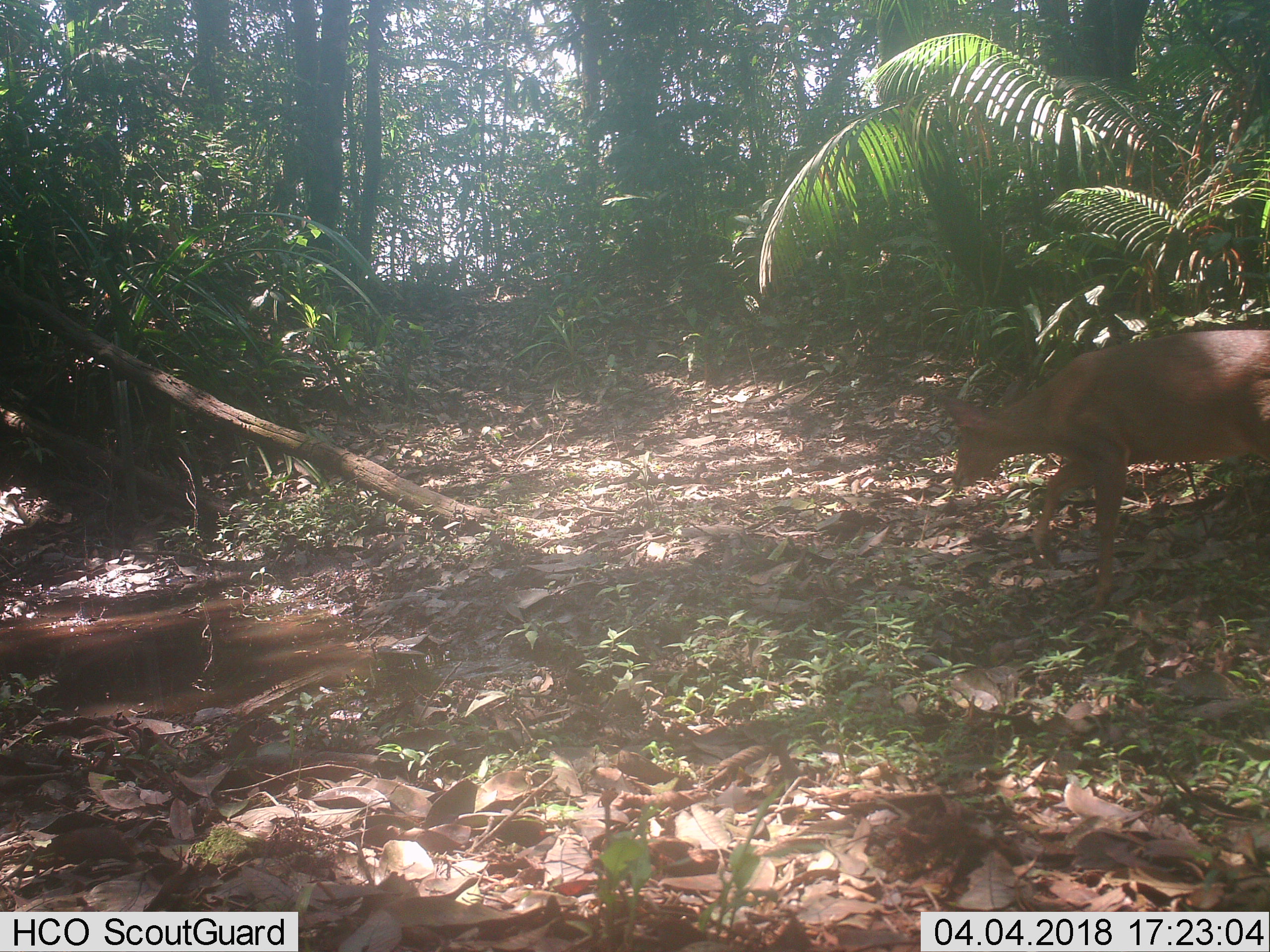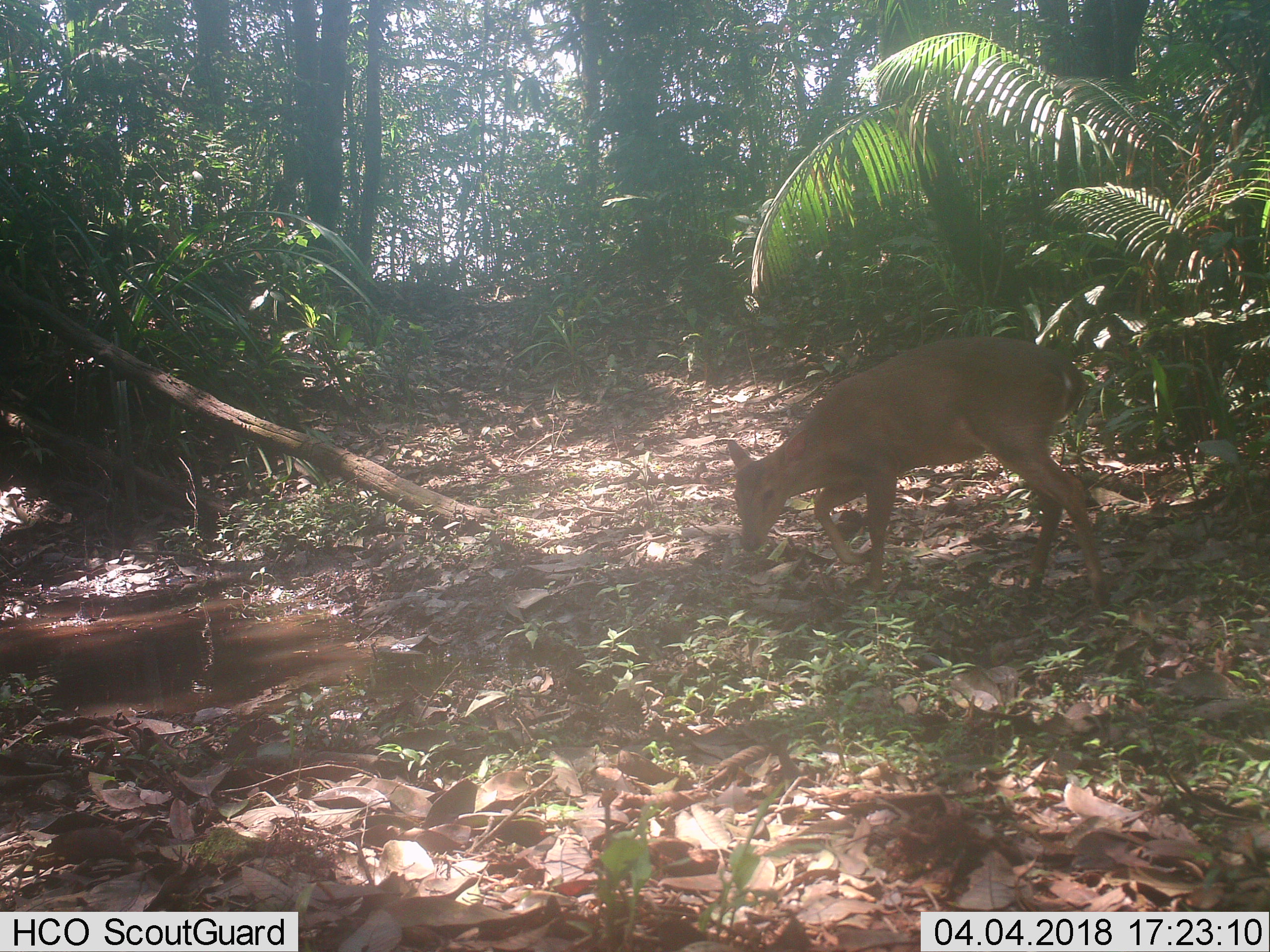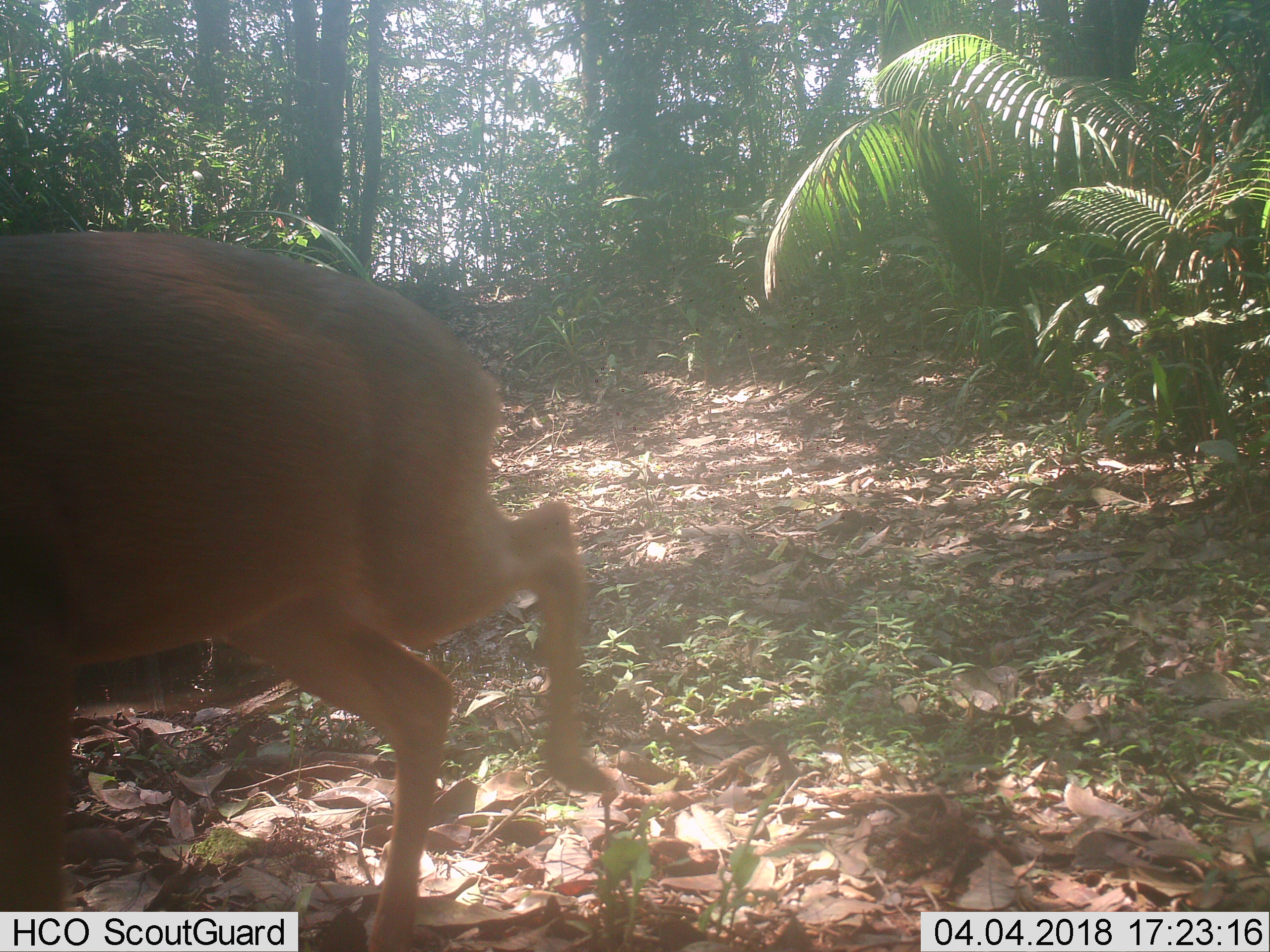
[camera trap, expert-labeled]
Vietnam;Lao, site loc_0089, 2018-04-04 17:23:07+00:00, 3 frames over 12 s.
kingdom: Animalia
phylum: Chordata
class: Mammalia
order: Artiodactyla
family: Cervidae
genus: Muntiacus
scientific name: Muntiacus vuquangensis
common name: large-antlered muntjac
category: large antlered muntjac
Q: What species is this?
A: Large antlered muntjac (large-antlered muntjac) (Muntiacus vuquangensis).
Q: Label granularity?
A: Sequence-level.